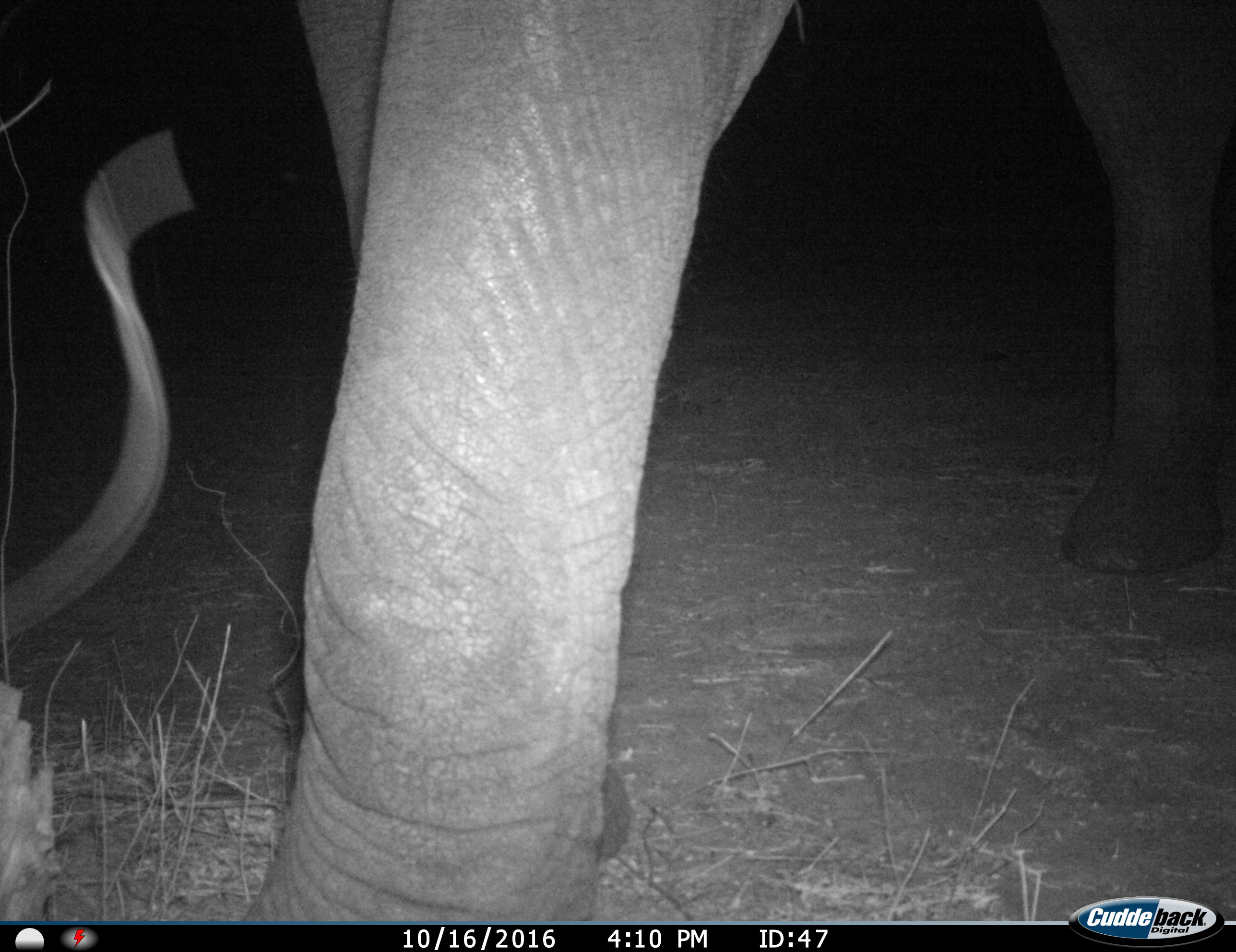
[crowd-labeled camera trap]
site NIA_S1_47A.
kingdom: Animalia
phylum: Chordata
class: Mammalia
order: Proboscidea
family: Elephantidae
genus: Loxodonta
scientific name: Loxodonta africana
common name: african bush elephant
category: elephant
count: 1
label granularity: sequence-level